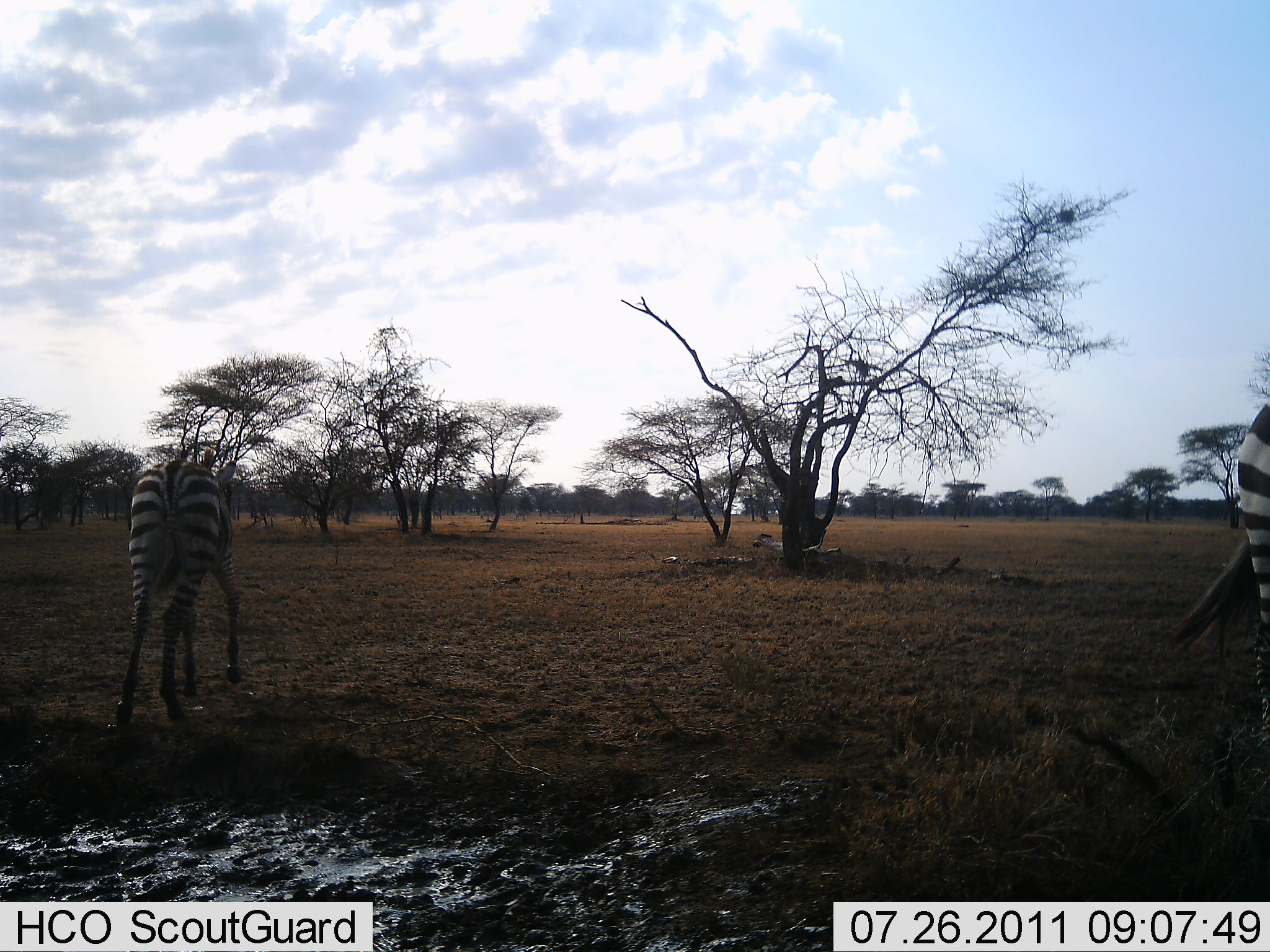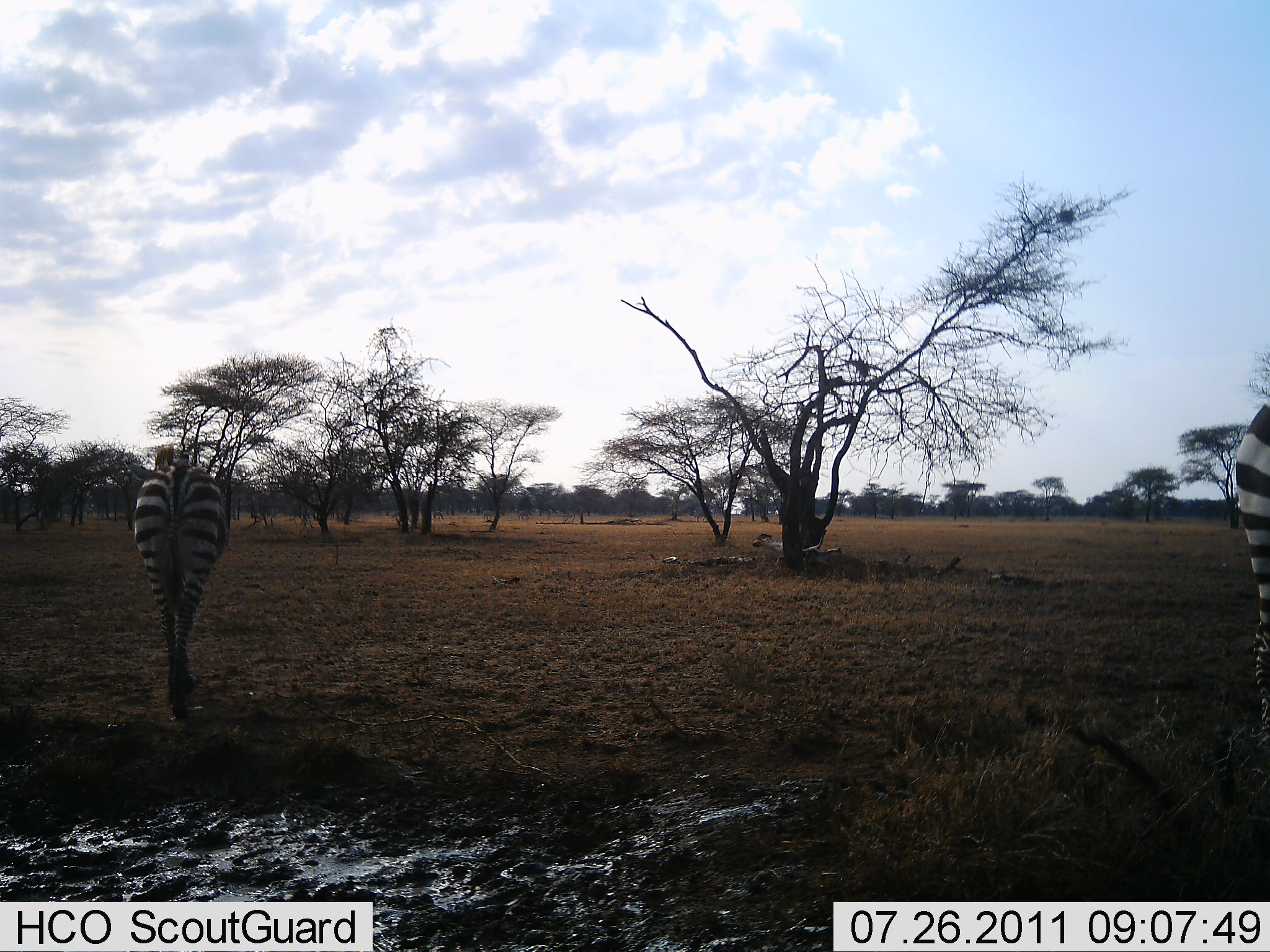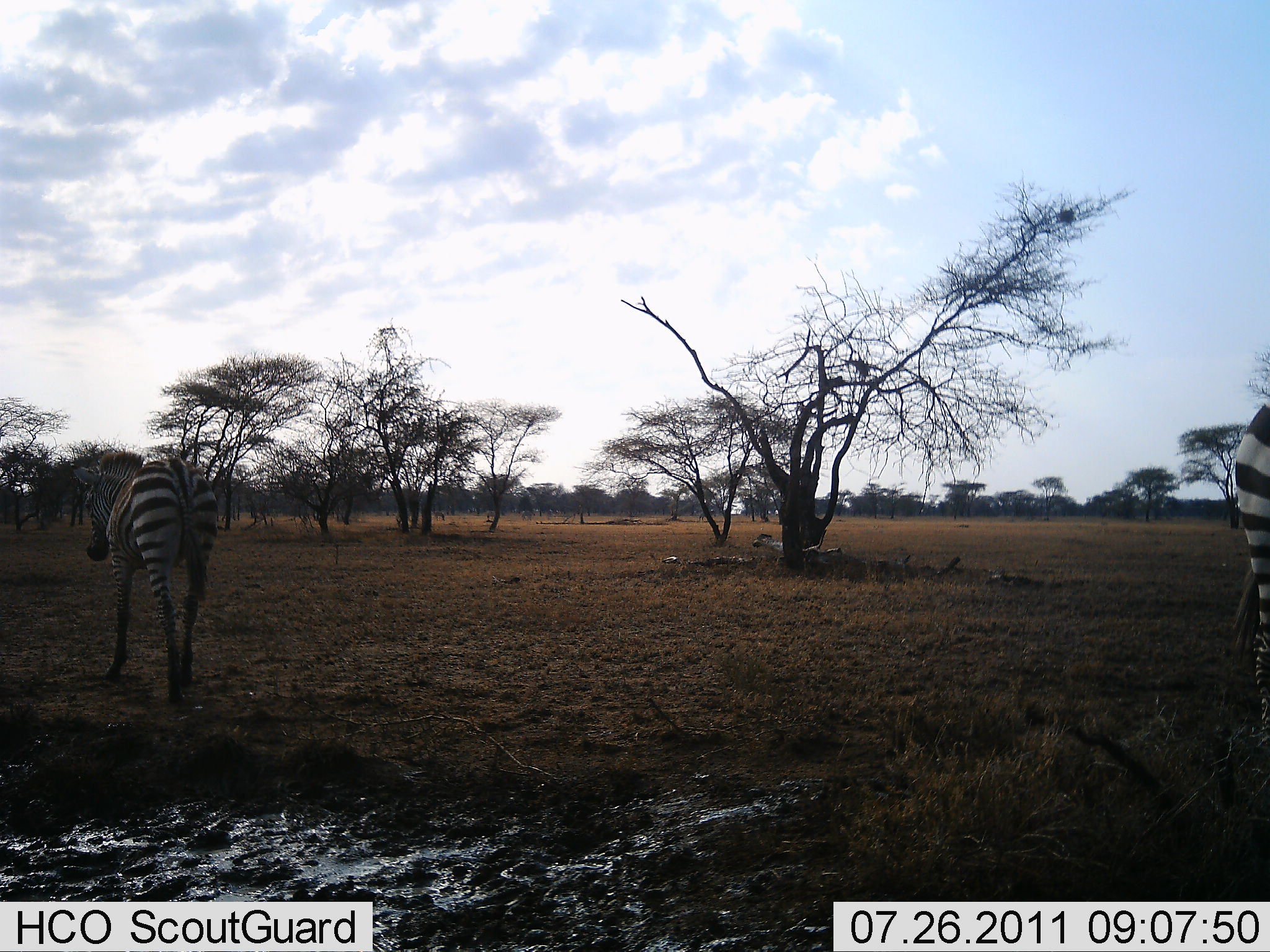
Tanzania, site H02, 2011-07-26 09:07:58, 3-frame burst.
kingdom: Animalia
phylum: Chordata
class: Mammalia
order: Perissodactyla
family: Equidae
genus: Equus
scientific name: Equus quagga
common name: plains zebra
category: zebra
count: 2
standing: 85%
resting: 0%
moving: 54%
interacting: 0%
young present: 0%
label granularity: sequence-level